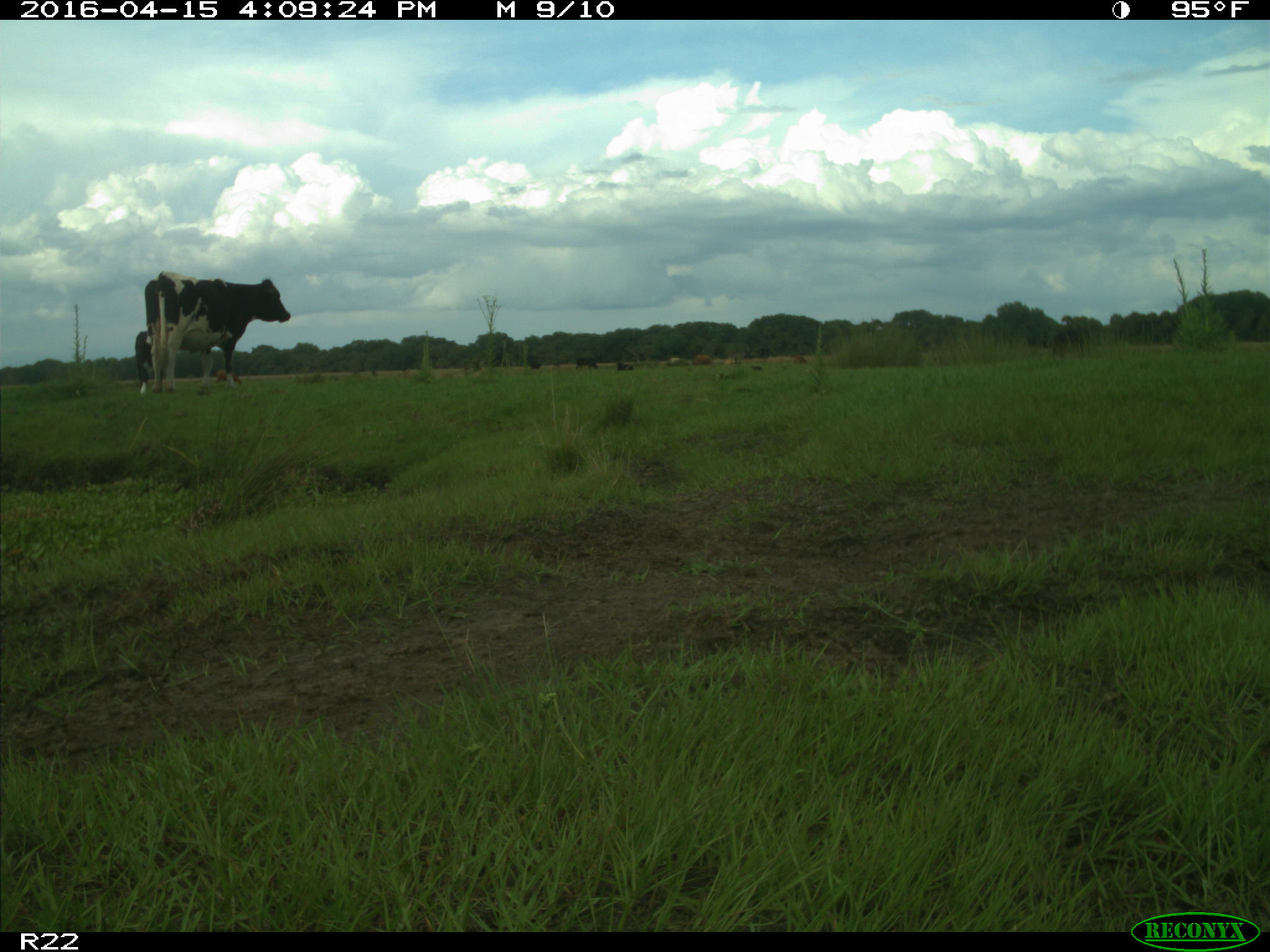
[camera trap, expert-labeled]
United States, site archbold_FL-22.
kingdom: Animalia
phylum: Chordata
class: Mammalia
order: Artiodactyla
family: Bovidae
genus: Bos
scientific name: Bos taurus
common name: domestic cow